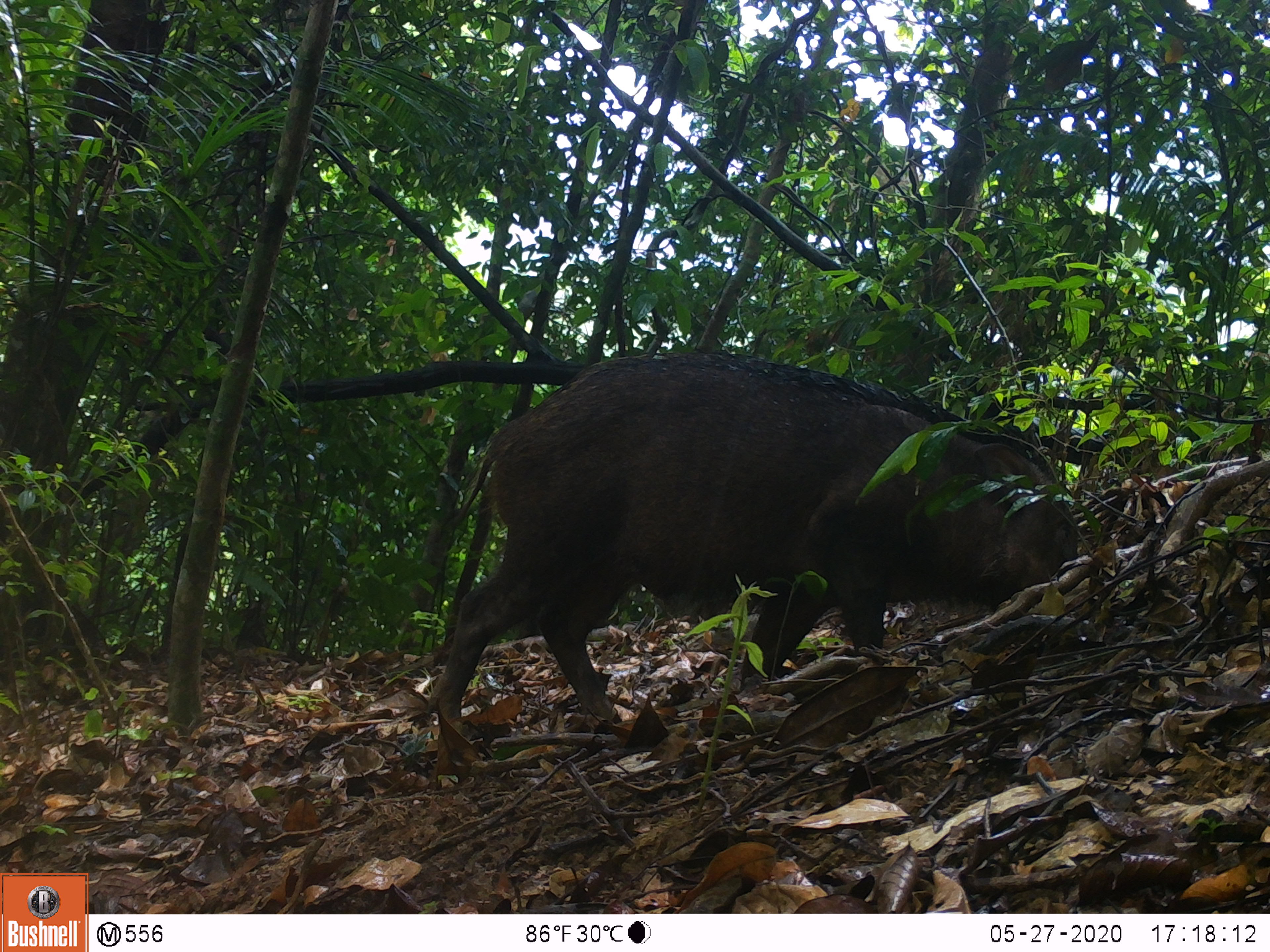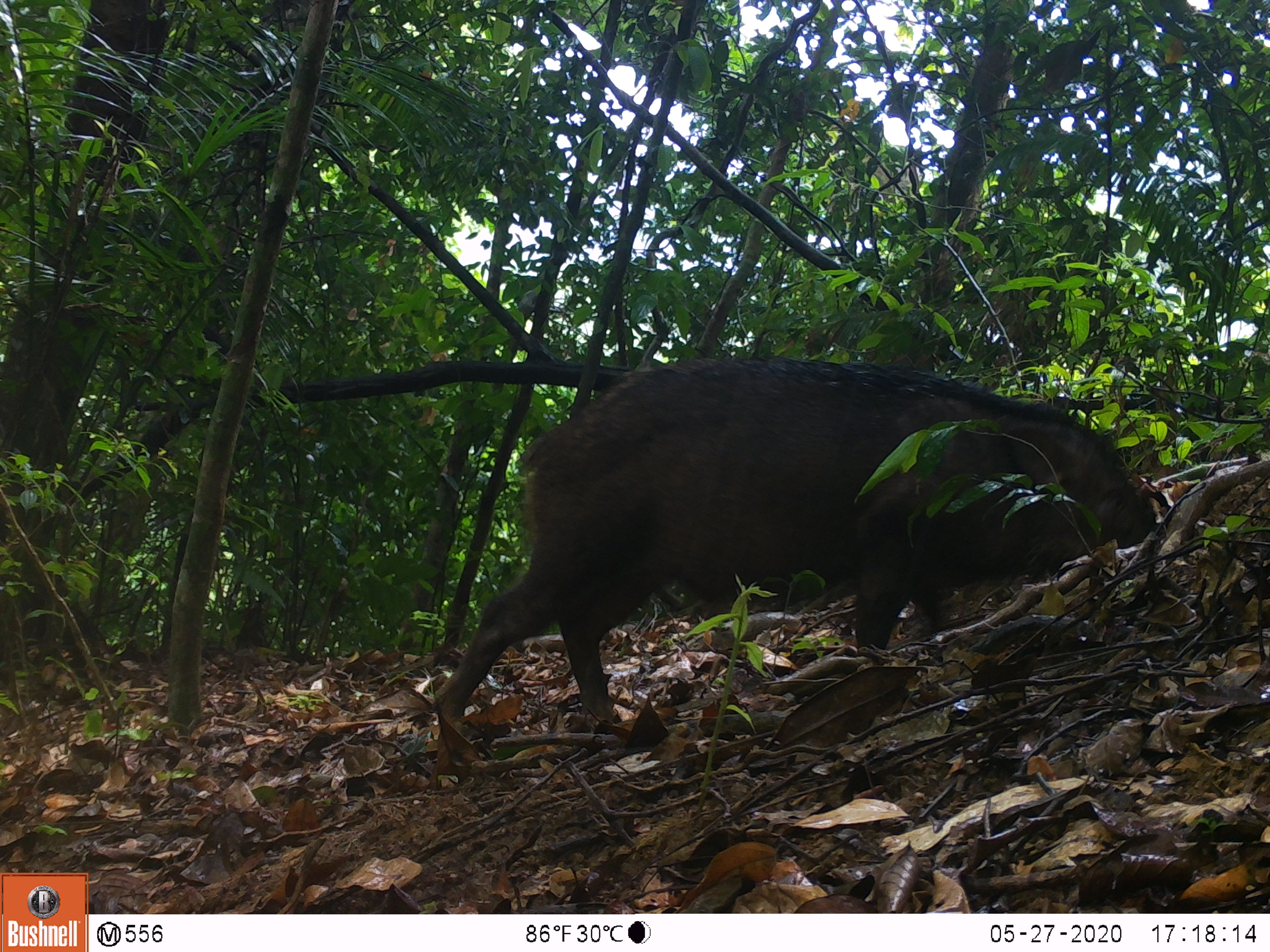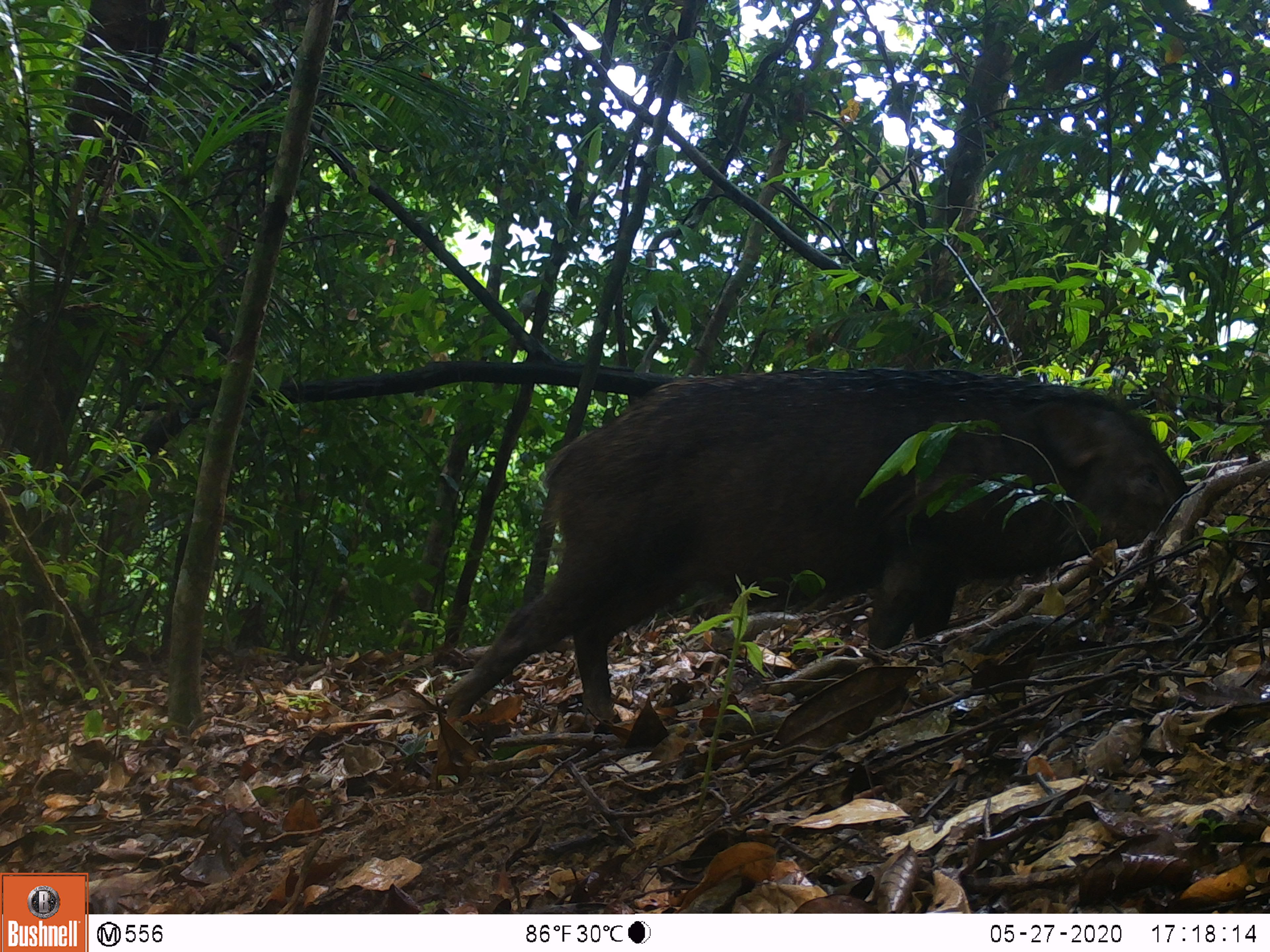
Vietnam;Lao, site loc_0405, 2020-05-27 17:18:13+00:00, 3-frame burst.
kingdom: Animalia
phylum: Chordata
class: Mammalia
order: Artiodactyla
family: Suidae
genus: Sus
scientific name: Sus scrofa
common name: eurasian wild pig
Eurasian wild pig (Sus scrofa). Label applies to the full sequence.